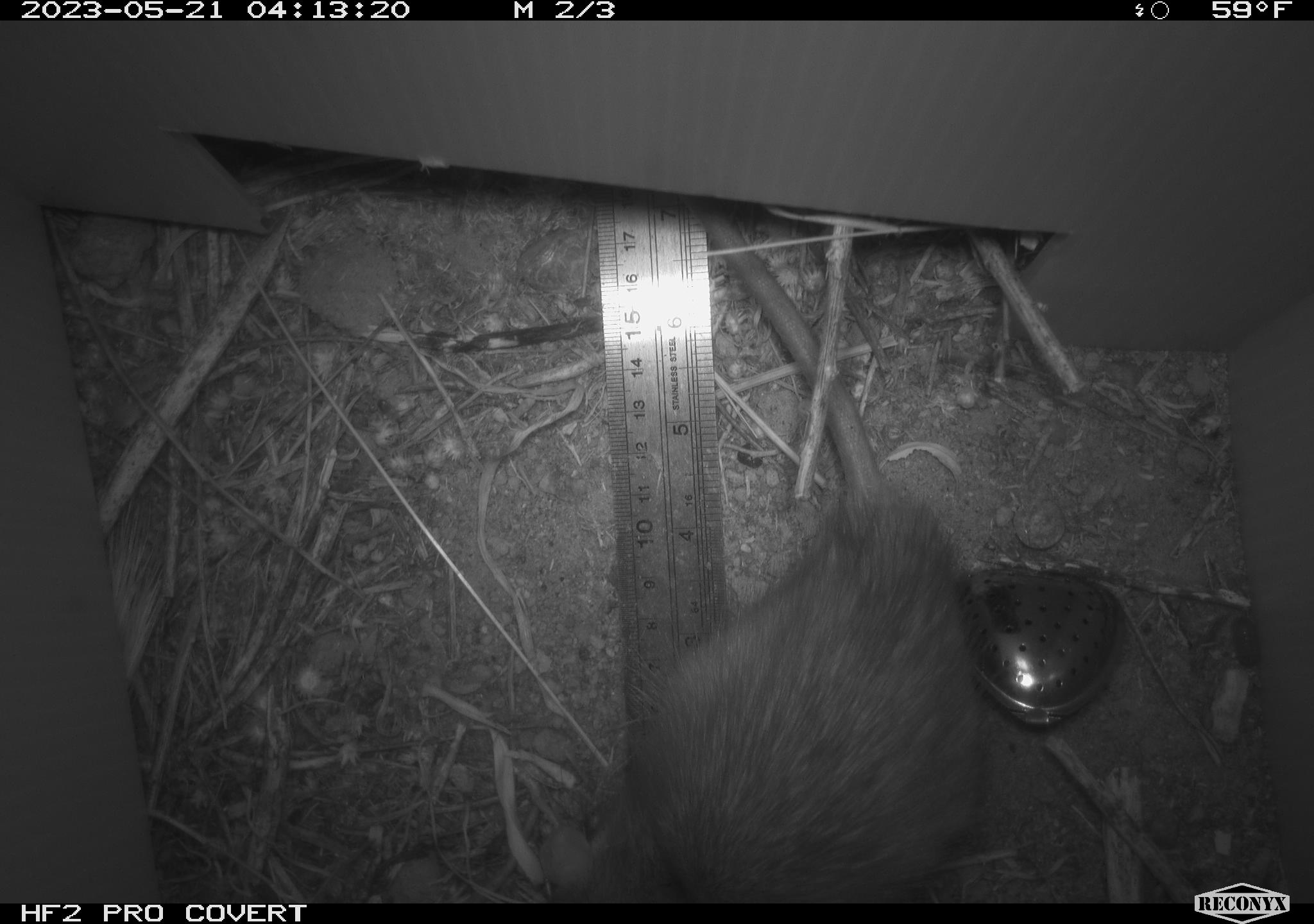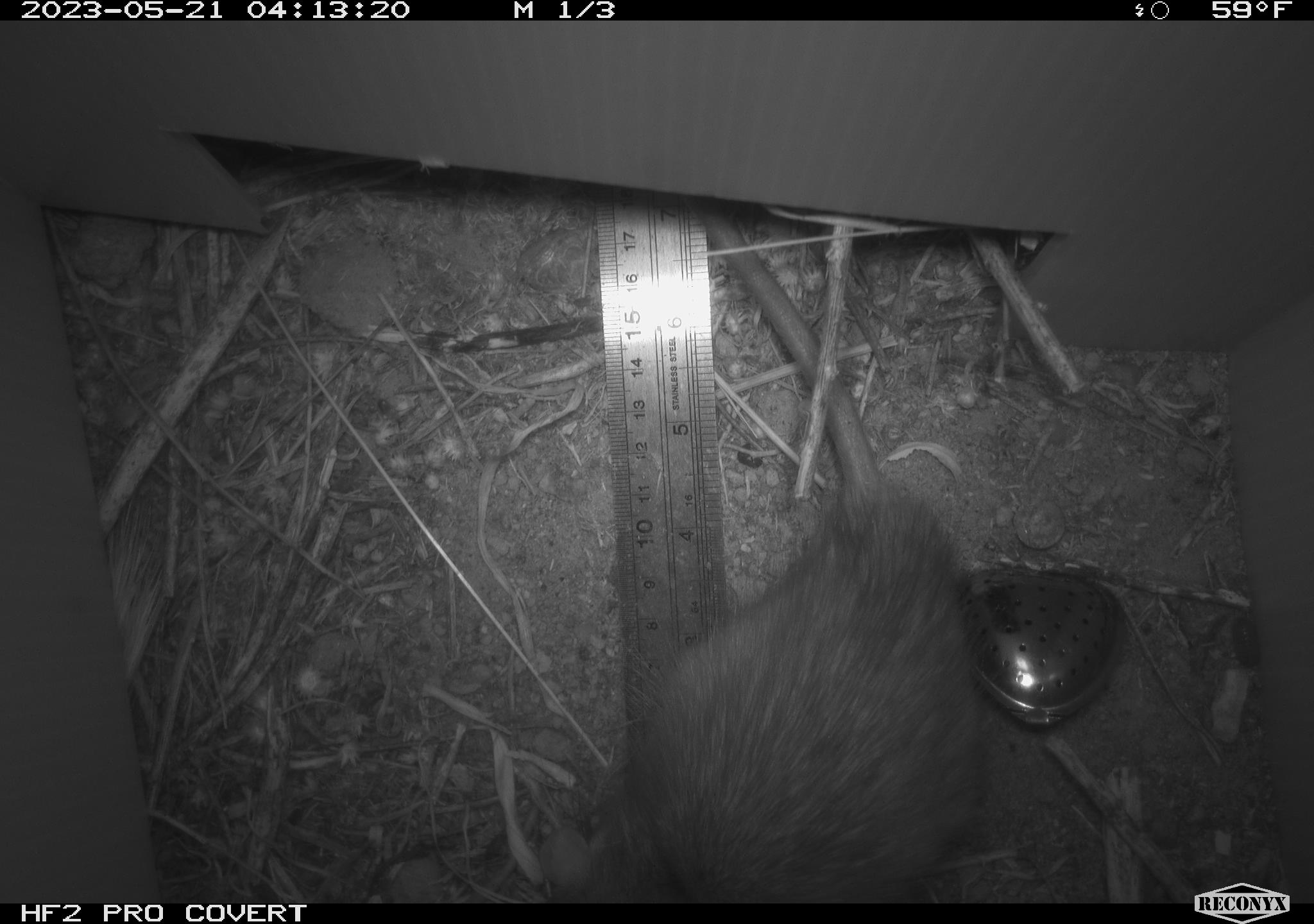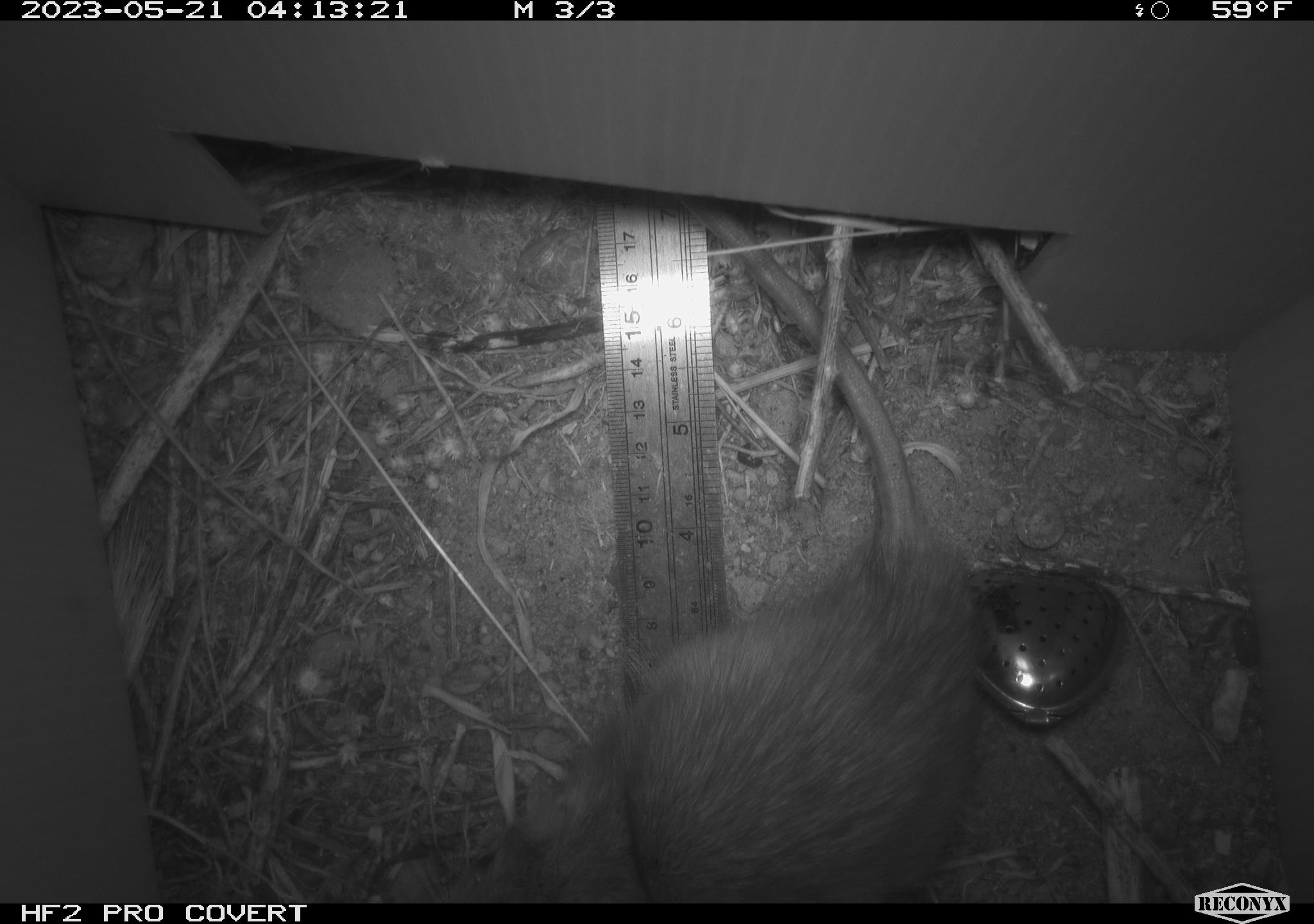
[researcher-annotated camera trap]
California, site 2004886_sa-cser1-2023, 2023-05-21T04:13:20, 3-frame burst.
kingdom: Animalia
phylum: Chordata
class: Mammalia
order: Rodentia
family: Muridae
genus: Rattus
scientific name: Rattus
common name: rat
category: rattus species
Rattus species (rat) (Rattus).